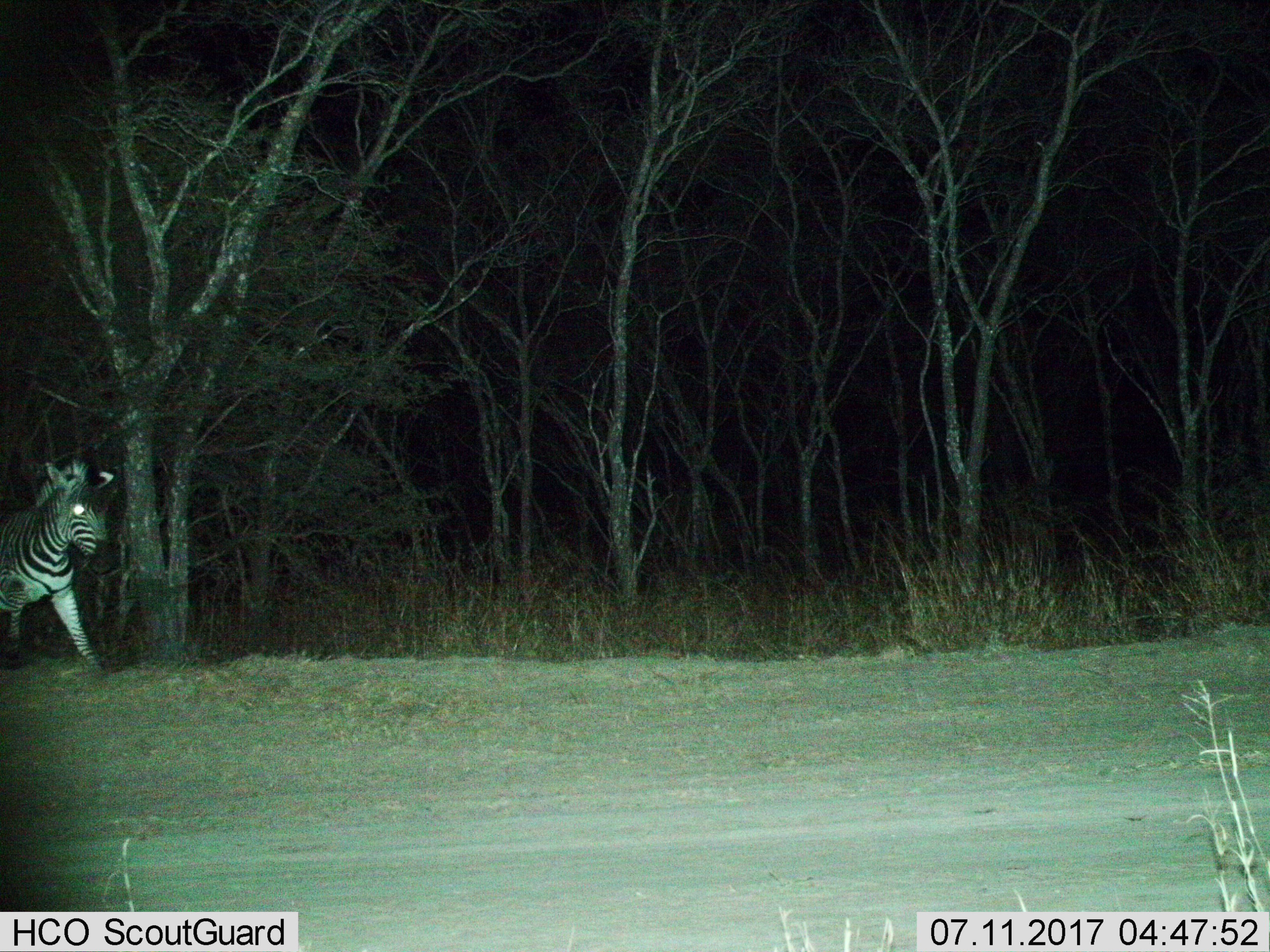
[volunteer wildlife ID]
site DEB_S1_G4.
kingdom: Animalia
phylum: Chordata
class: Mammalia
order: Perissodactyla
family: Equidae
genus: Equus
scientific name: Equus quagga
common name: plains zebra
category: zebraplains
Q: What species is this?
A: Zebraplains (plains zebra) (Equus quagga).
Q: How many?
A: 1.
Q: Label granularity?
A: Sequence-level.